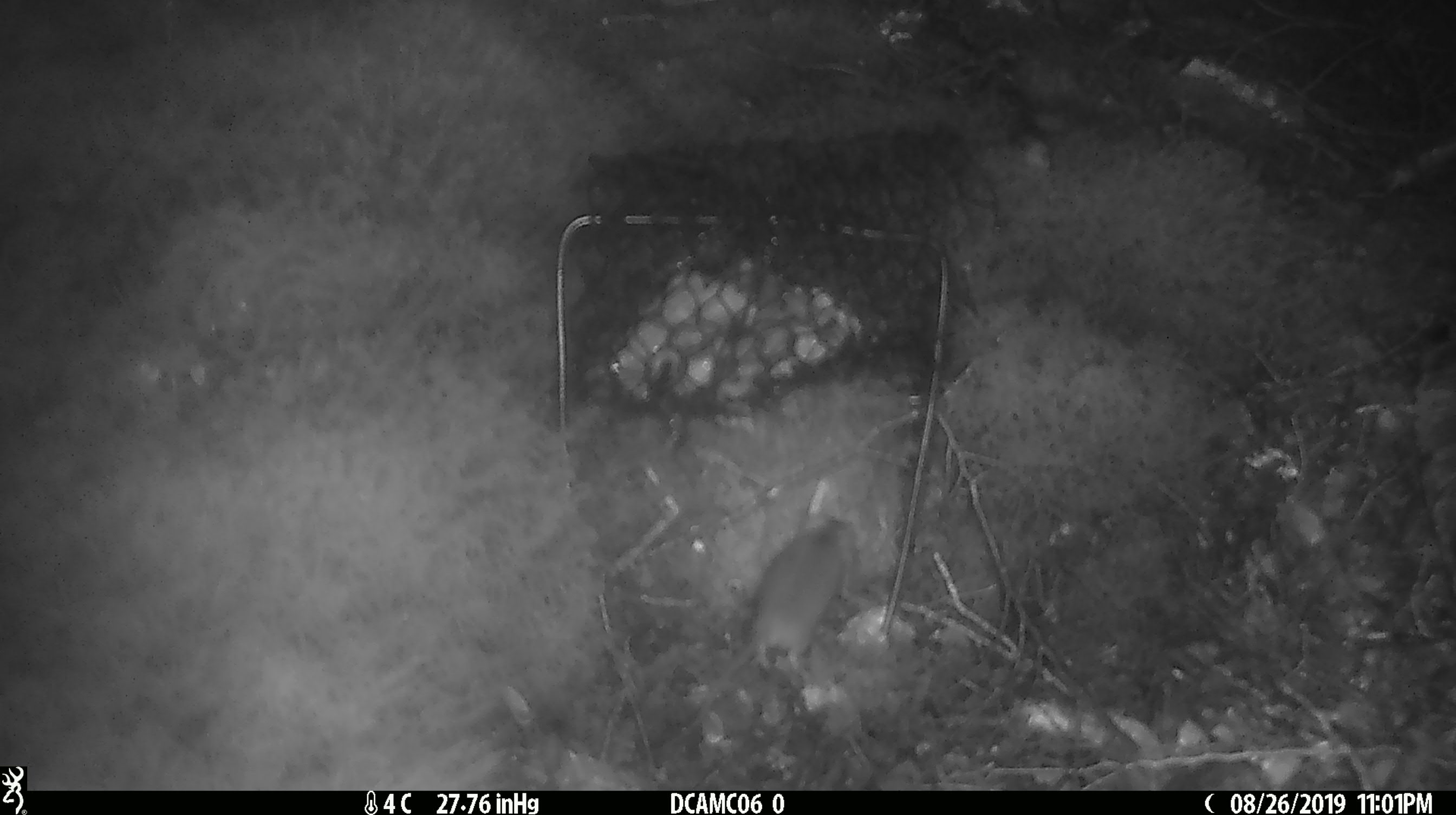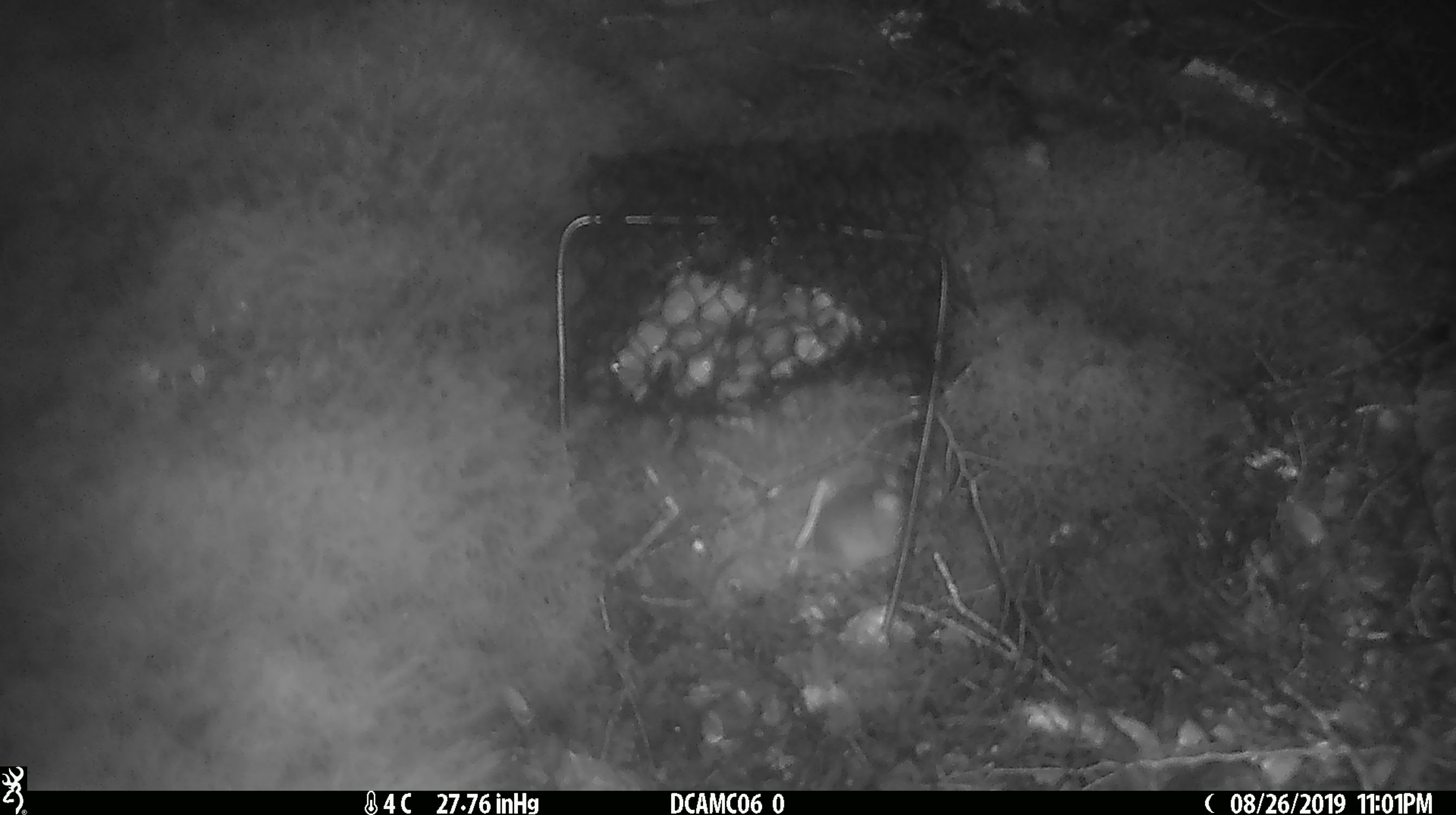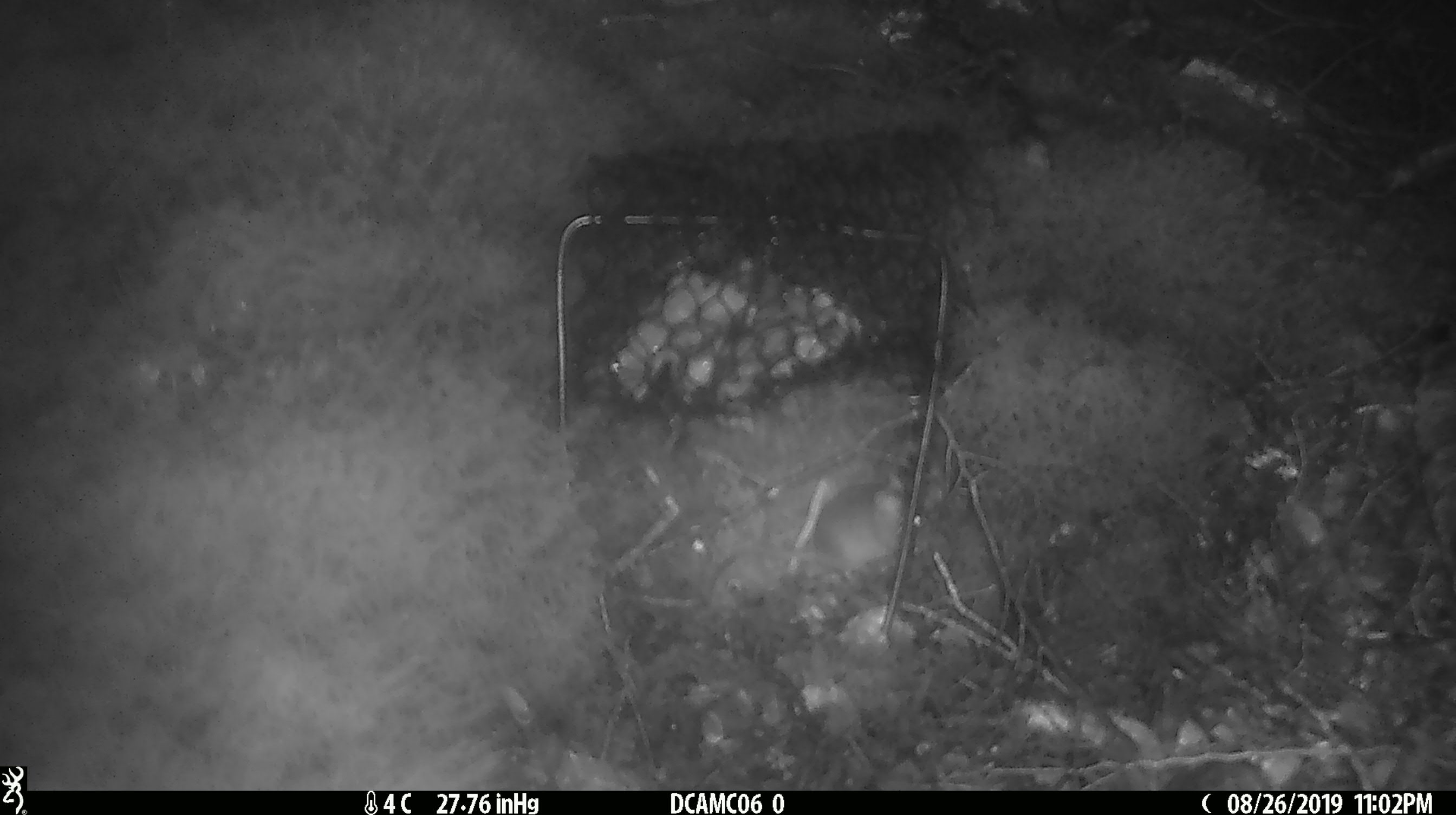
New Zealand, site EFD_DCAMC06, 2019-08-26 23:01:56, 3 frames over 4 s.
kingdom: Animalia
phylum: Chordata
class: Mammalia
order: Rodentia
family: Muridae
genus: Mus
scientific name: Mus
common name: mouse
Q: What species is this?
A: Mouse (Mus).